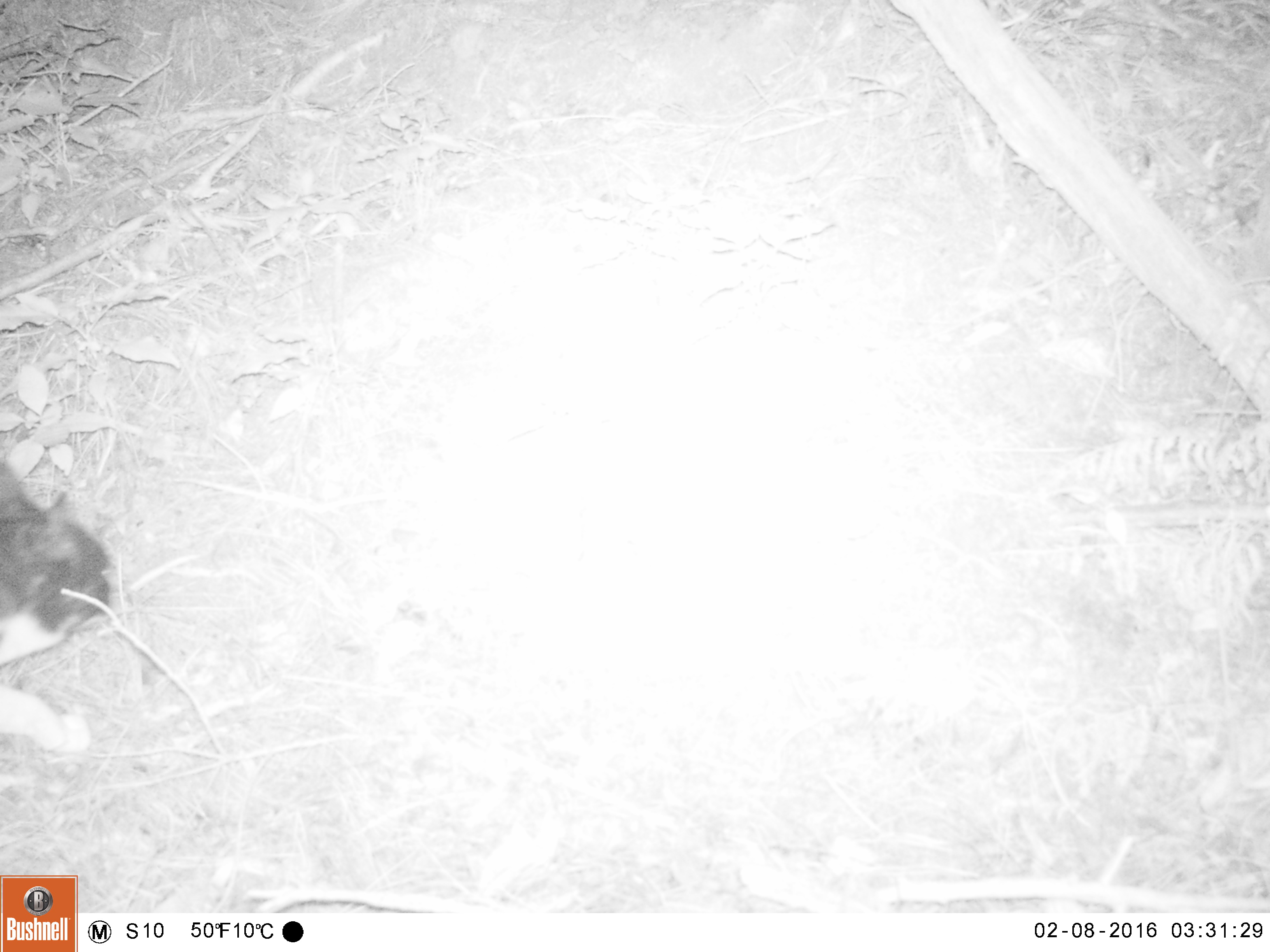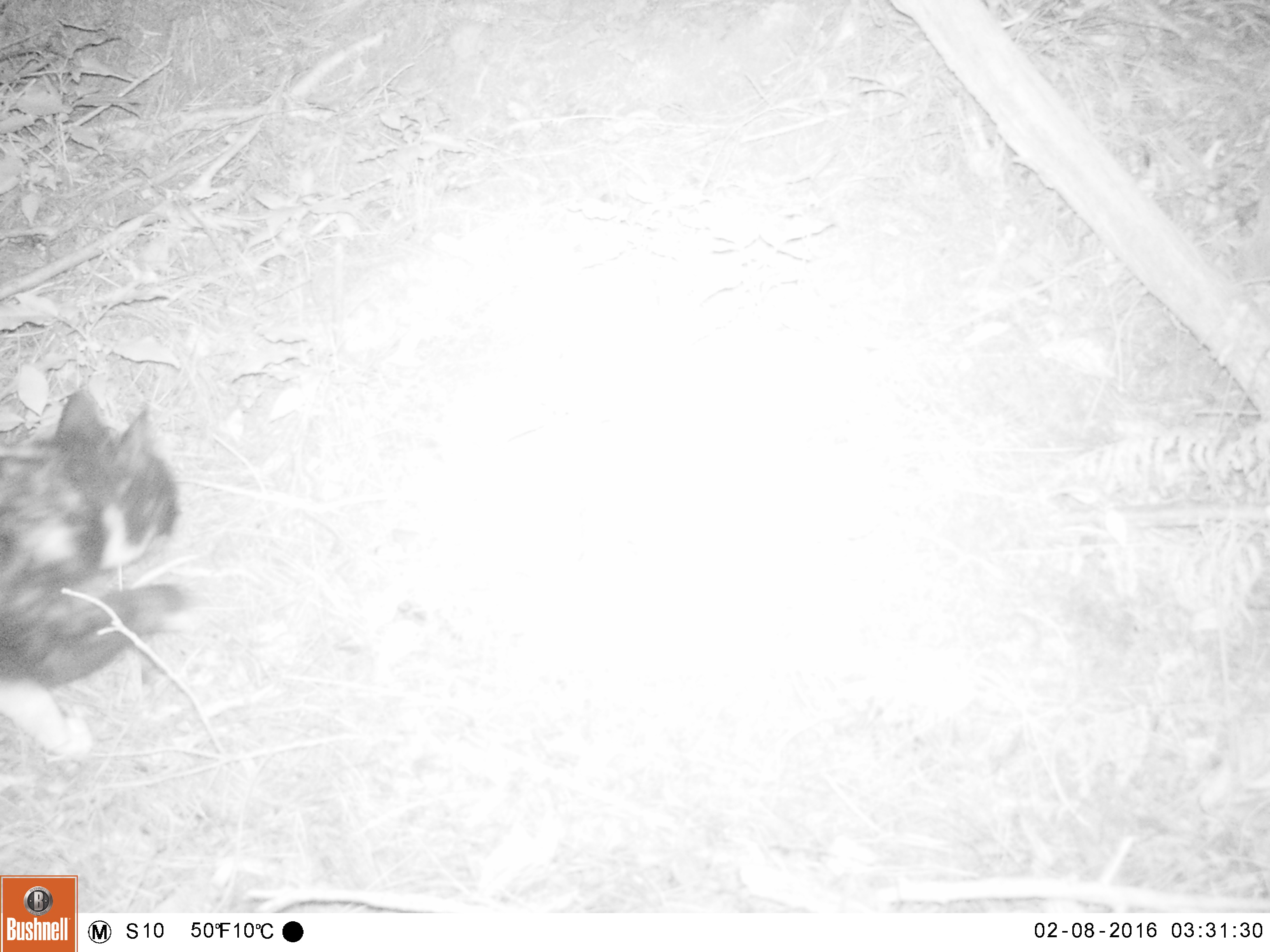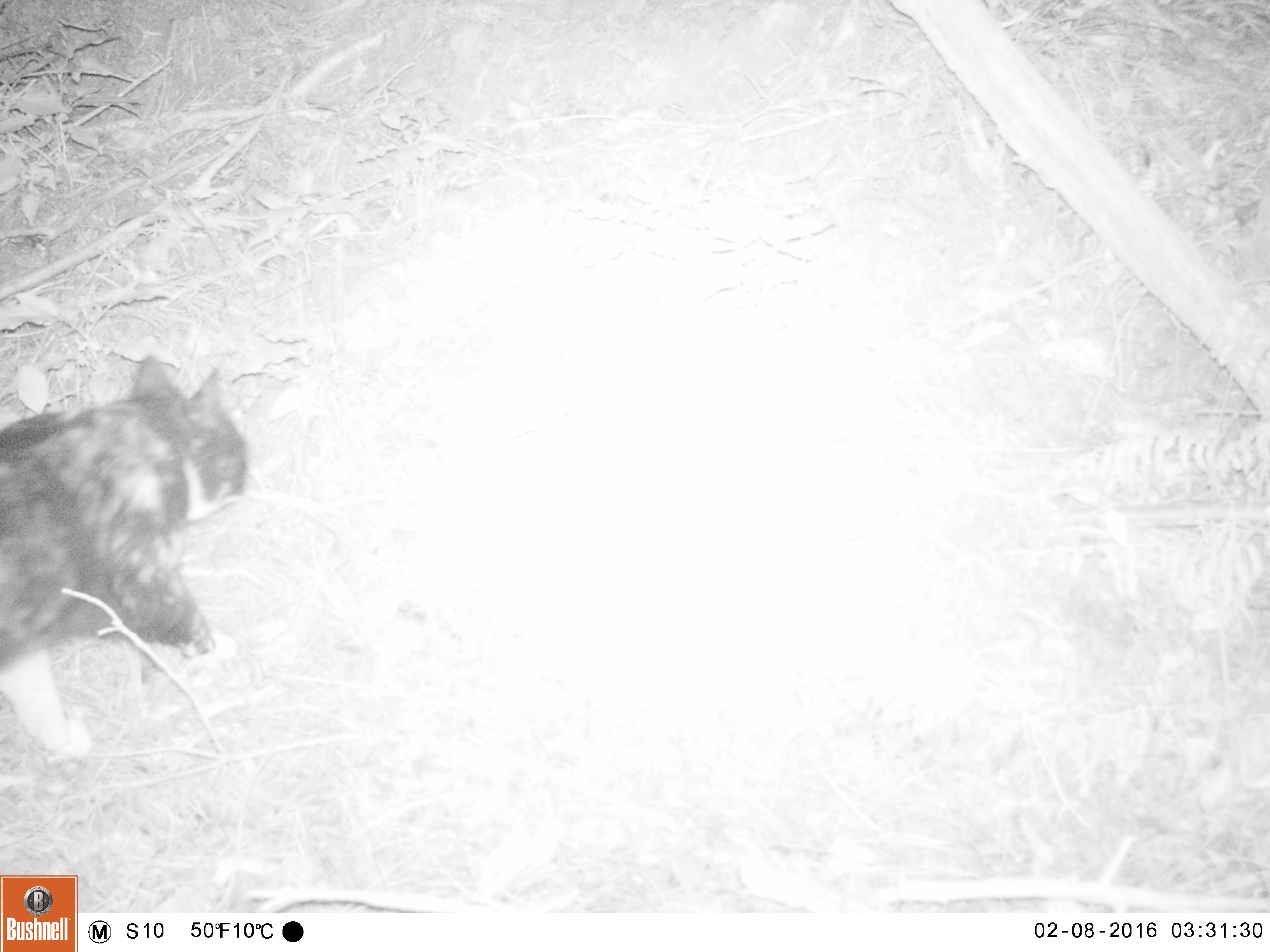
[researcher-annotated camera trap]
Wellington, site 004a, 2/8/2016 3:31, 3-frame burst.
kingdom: Animalia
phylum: Chordata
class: Mammalia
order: Carnivora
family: Felidae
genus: Felis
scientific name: Felis catus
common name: cat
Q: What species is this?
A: Cat (Felis catus).